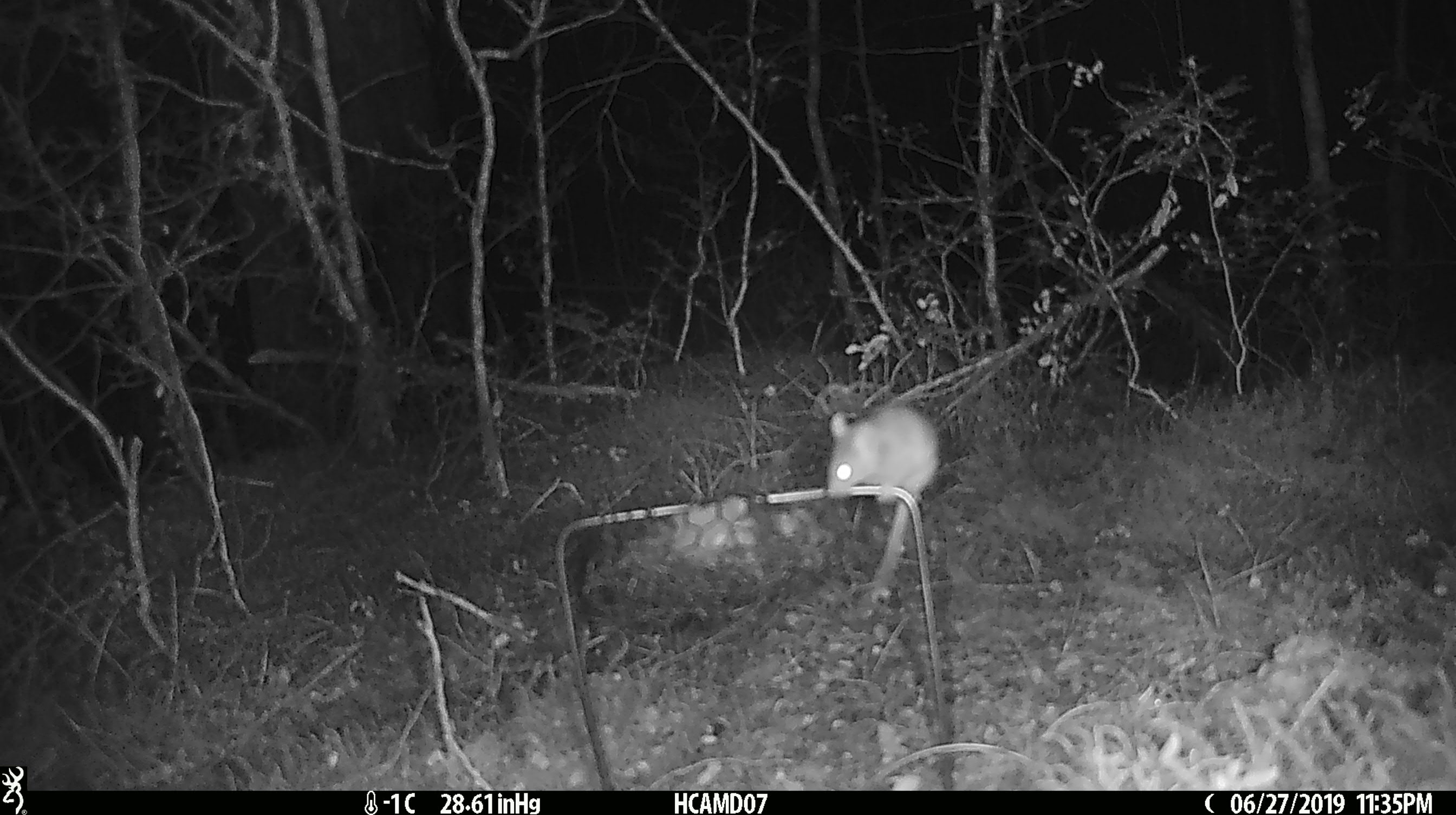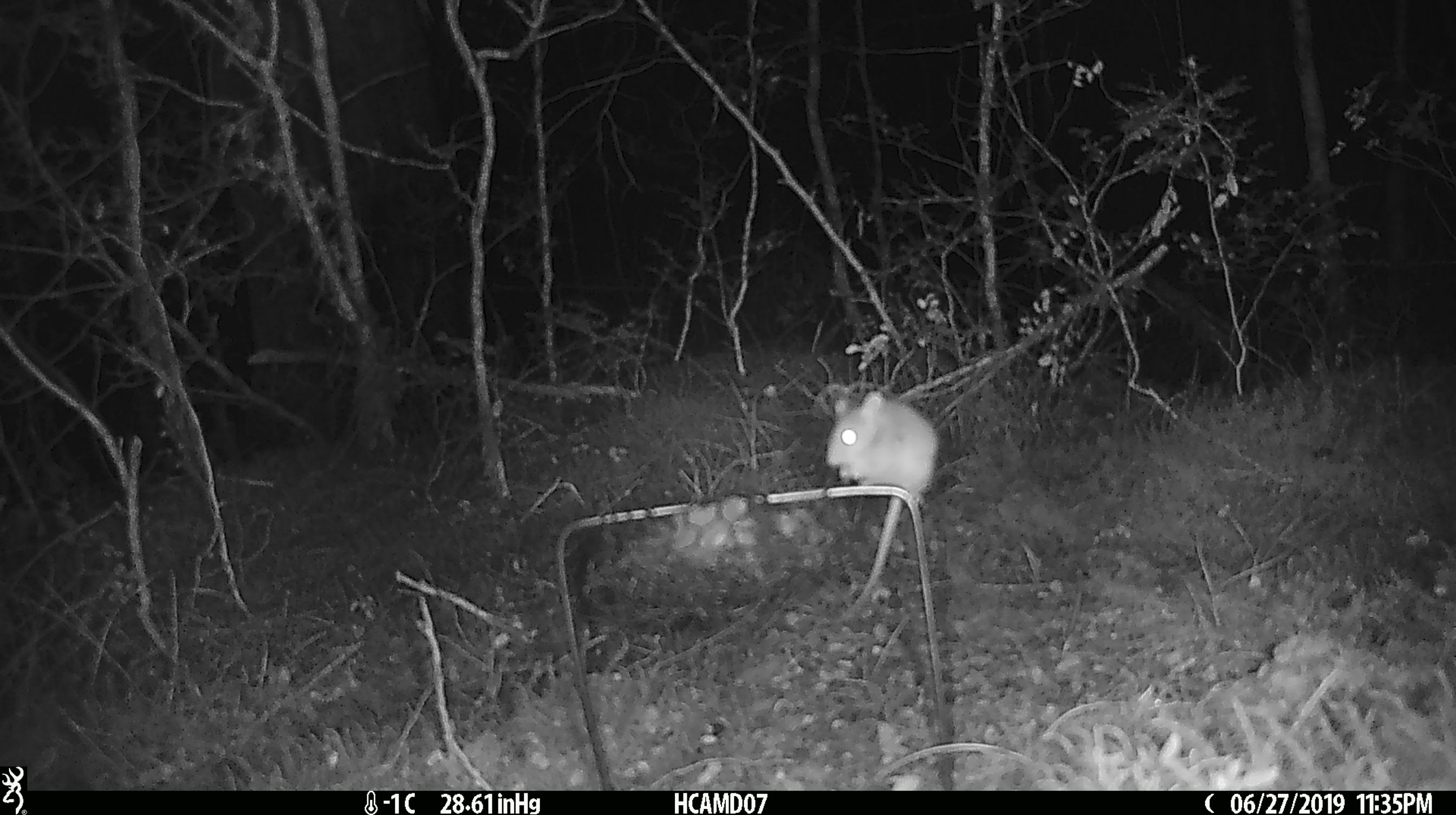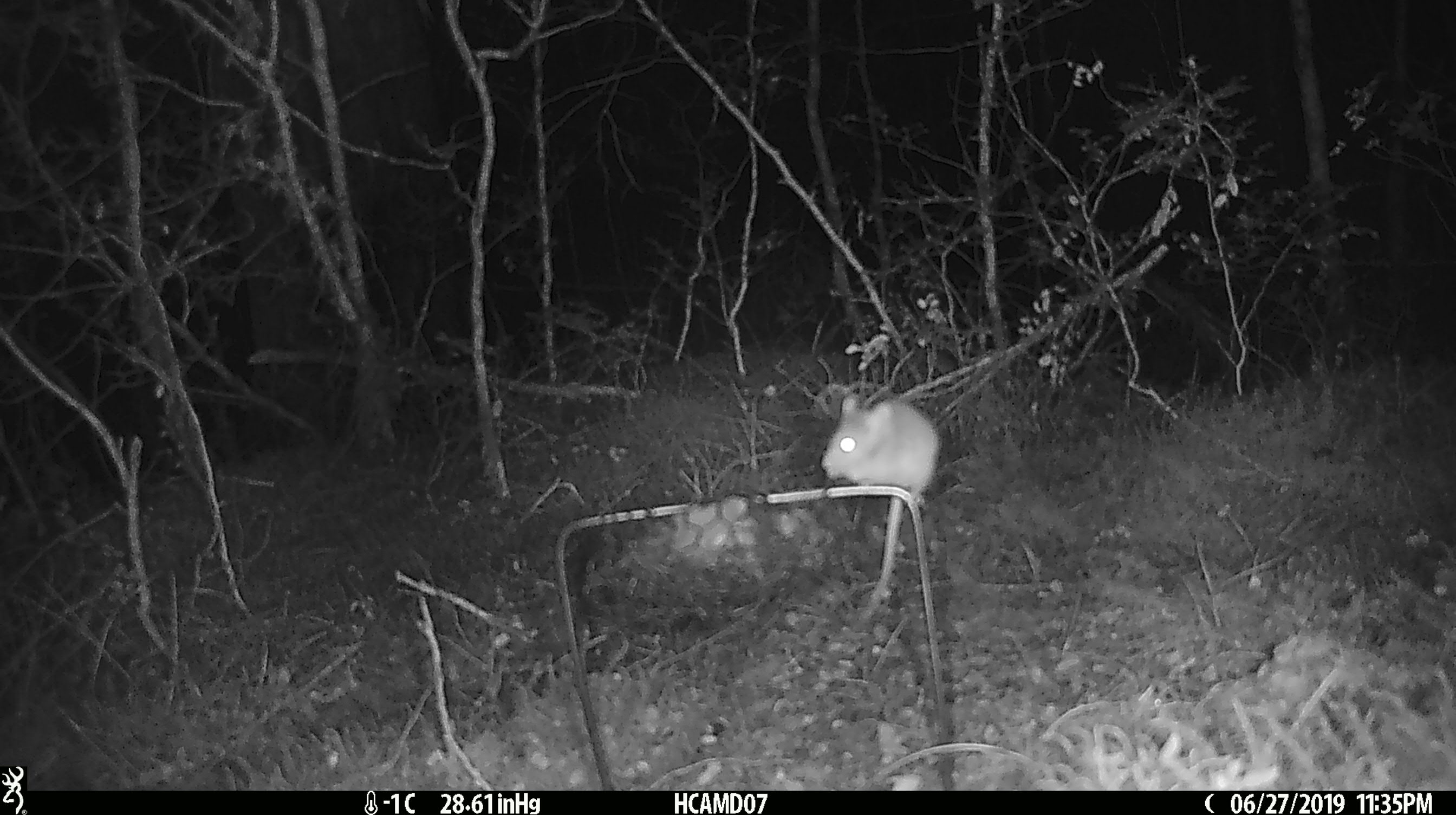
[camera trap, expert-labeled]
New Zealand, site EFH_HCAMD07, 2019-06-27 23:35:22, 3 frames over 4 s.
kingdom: Animalia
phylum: Chordata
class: Mammalia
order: Rodentia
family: Muridae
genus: Mus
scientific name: Mus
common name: mouse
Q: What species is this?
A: Mouse (Mus).